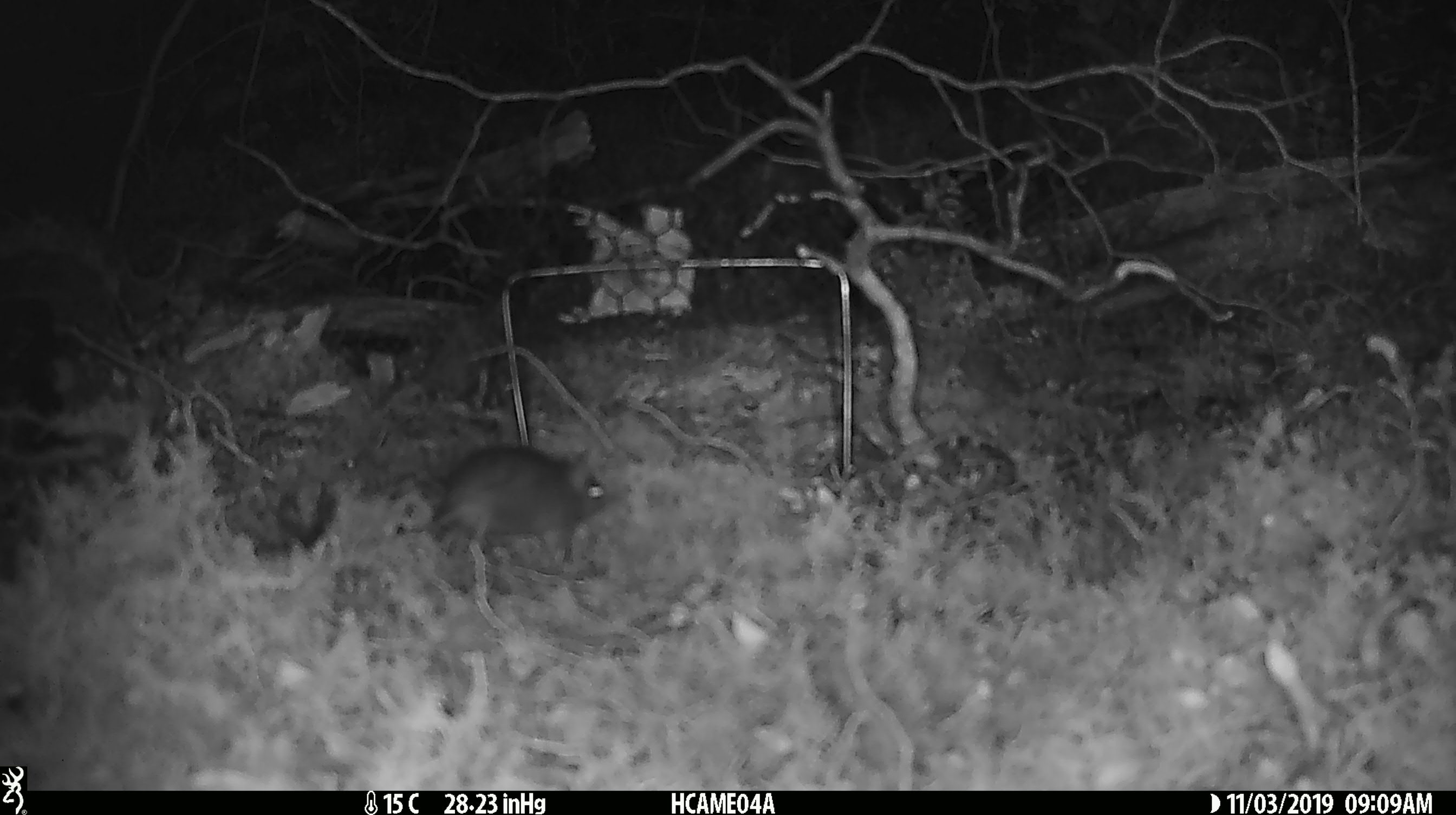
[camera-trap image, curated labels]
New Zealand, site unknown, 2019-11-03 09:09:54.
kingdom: Animalia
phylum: Chordata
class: Mammalia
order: Rodentia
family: Muridae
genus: Mus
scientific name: Mus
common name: mouse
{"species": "mouse (Mus)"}